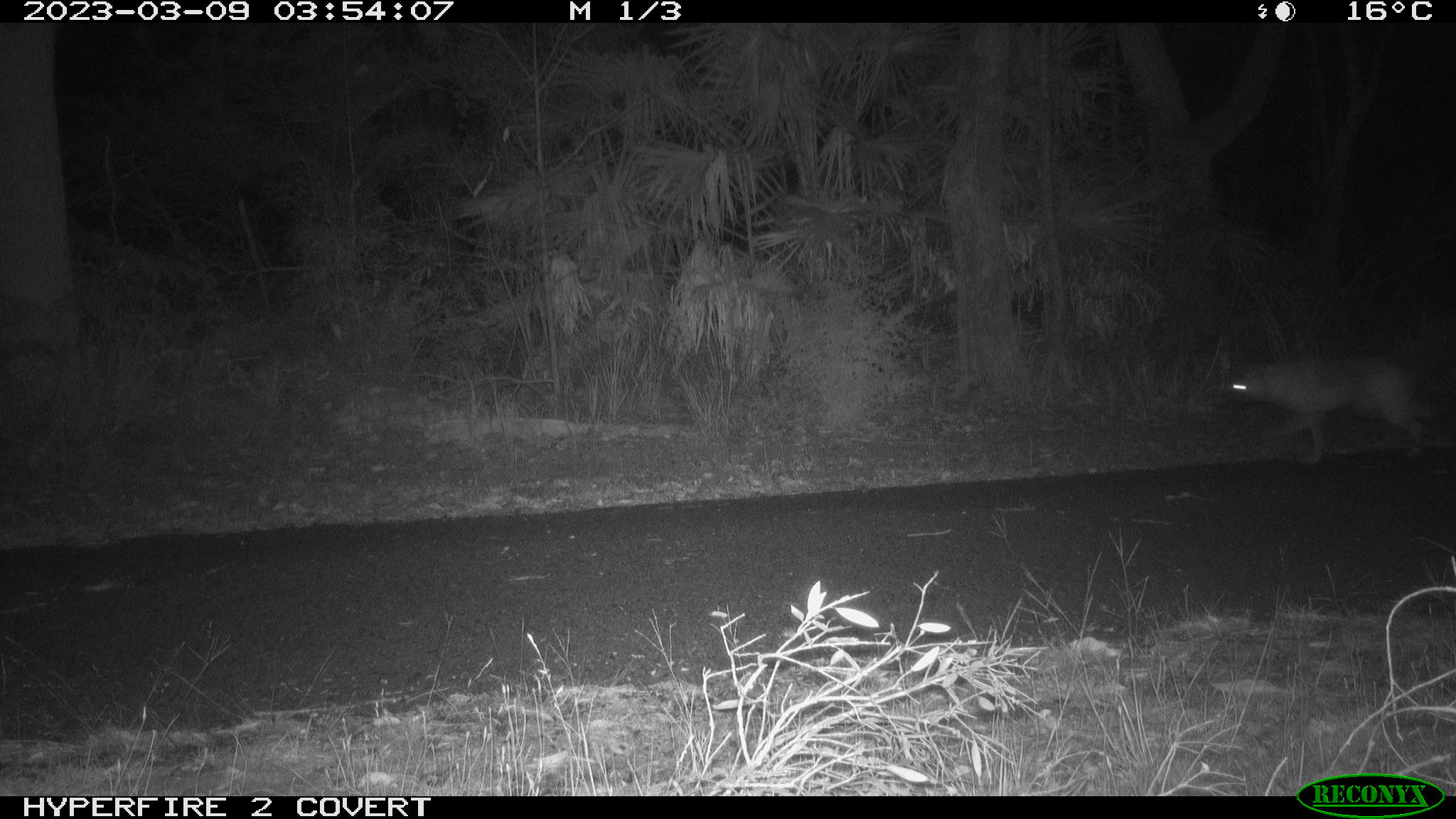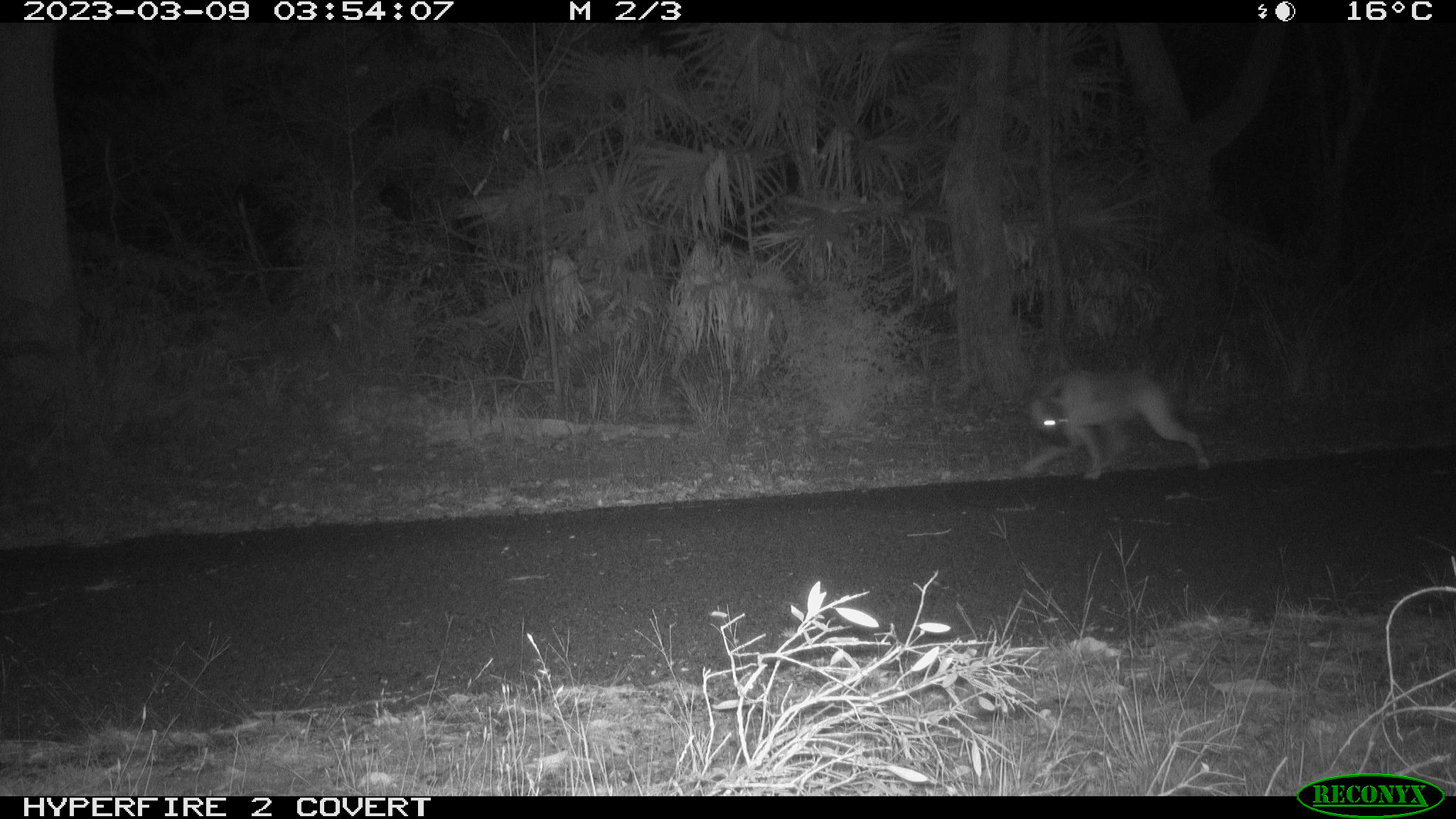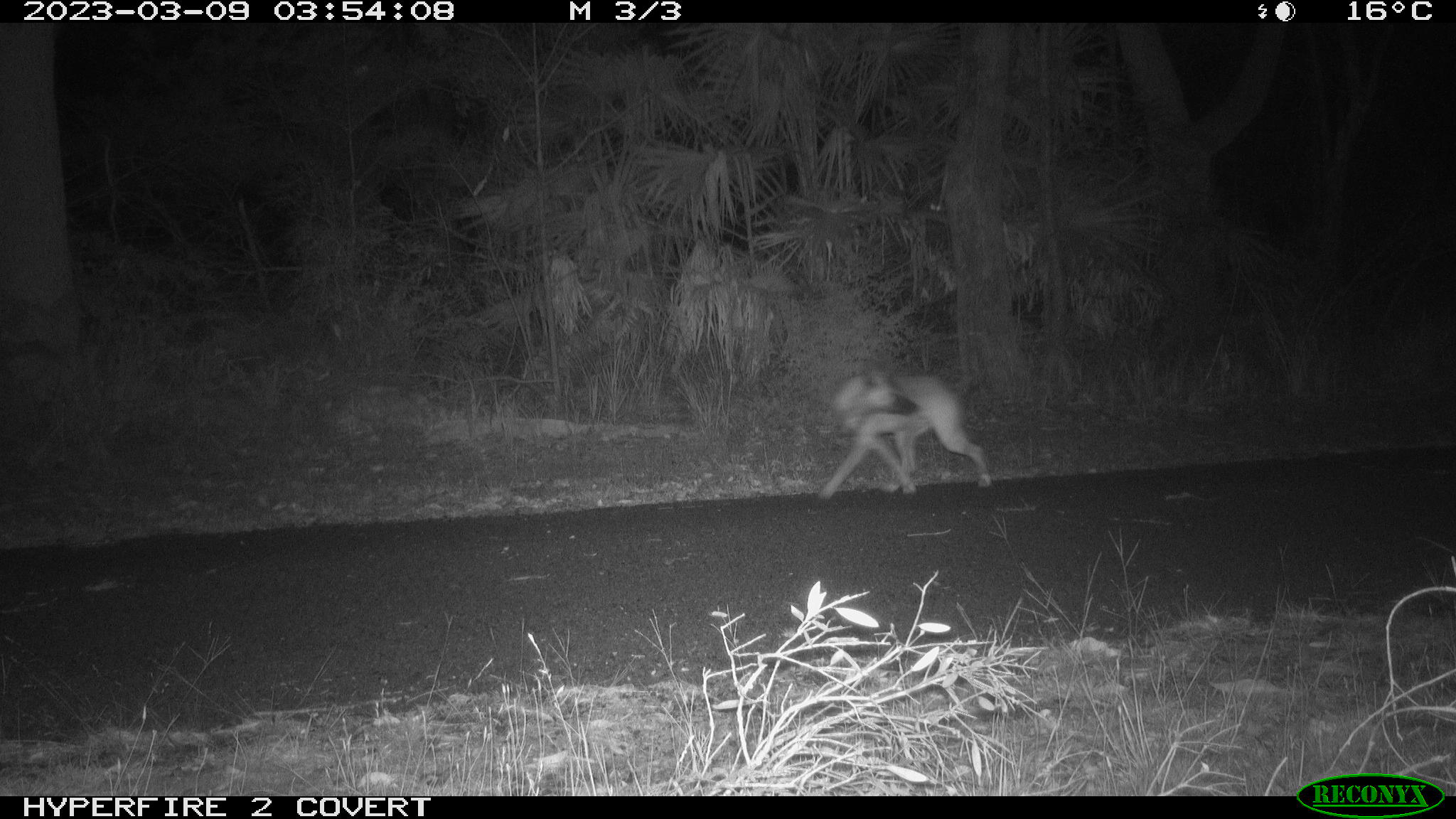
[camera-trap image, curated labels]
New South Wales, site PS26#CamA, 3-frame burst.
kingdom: Animalia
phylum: Chordata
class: Mammalia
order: Carnivora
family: Canidae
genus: Canis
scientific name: Canis familiaris dingo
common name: dingo